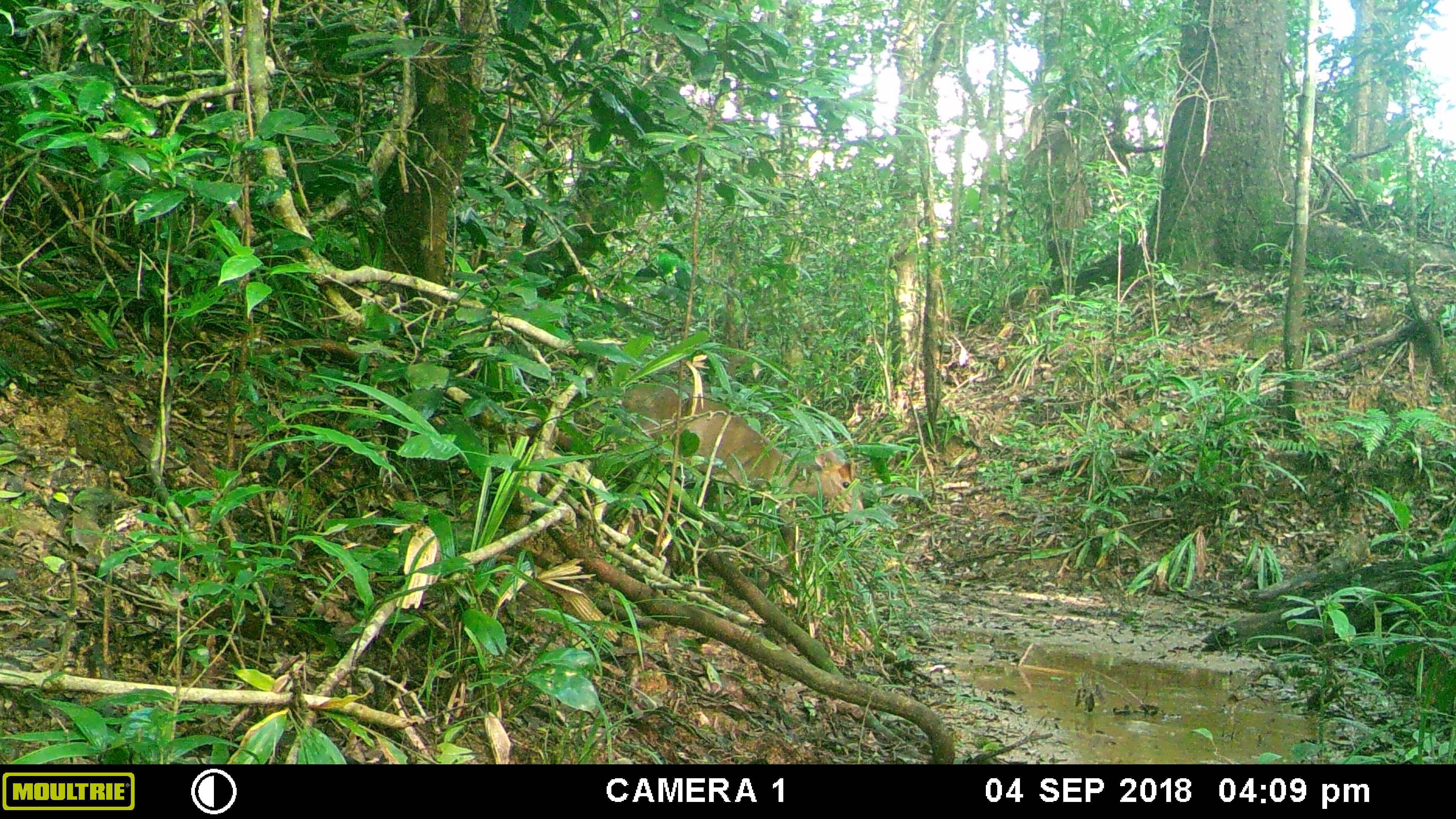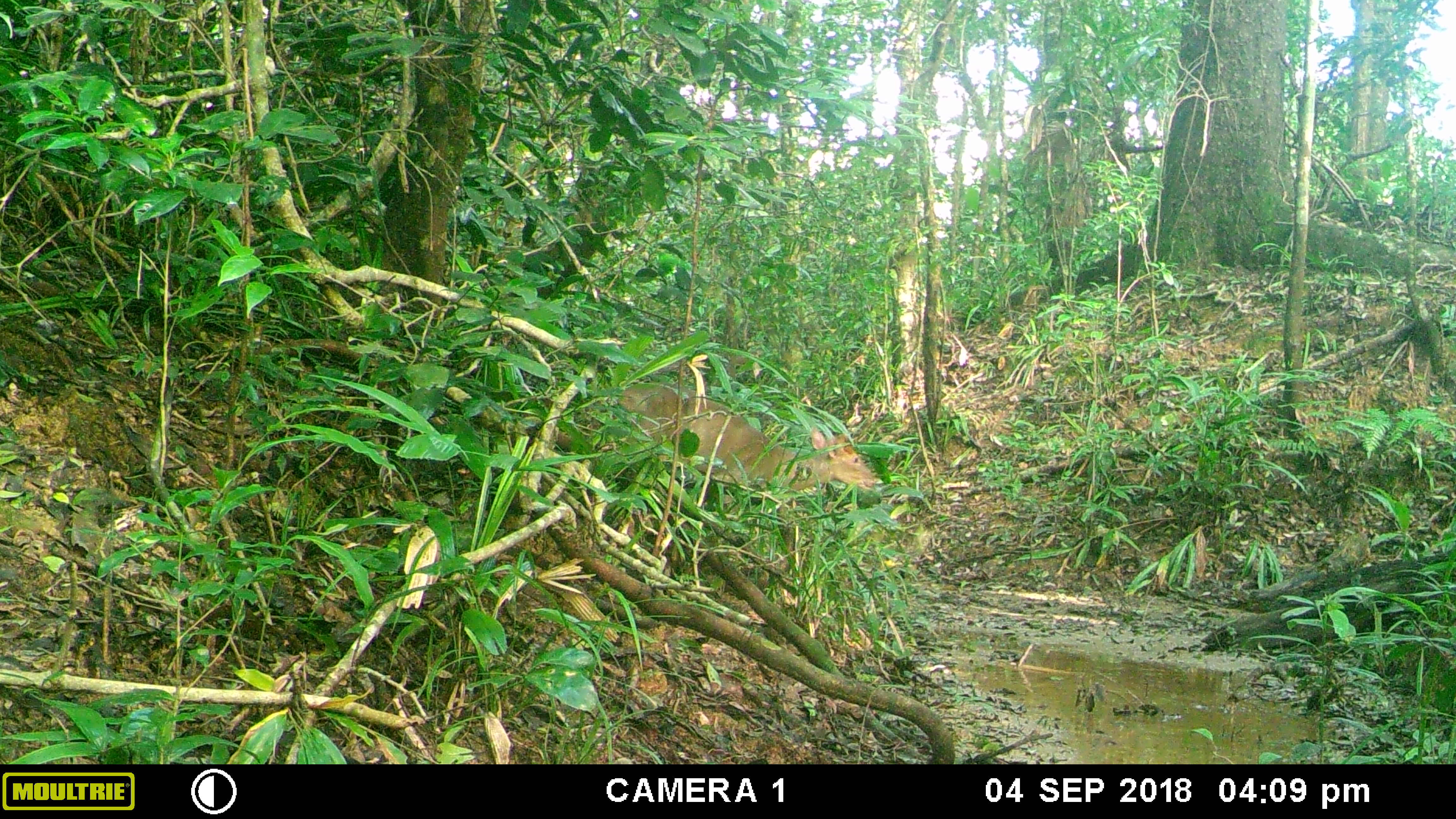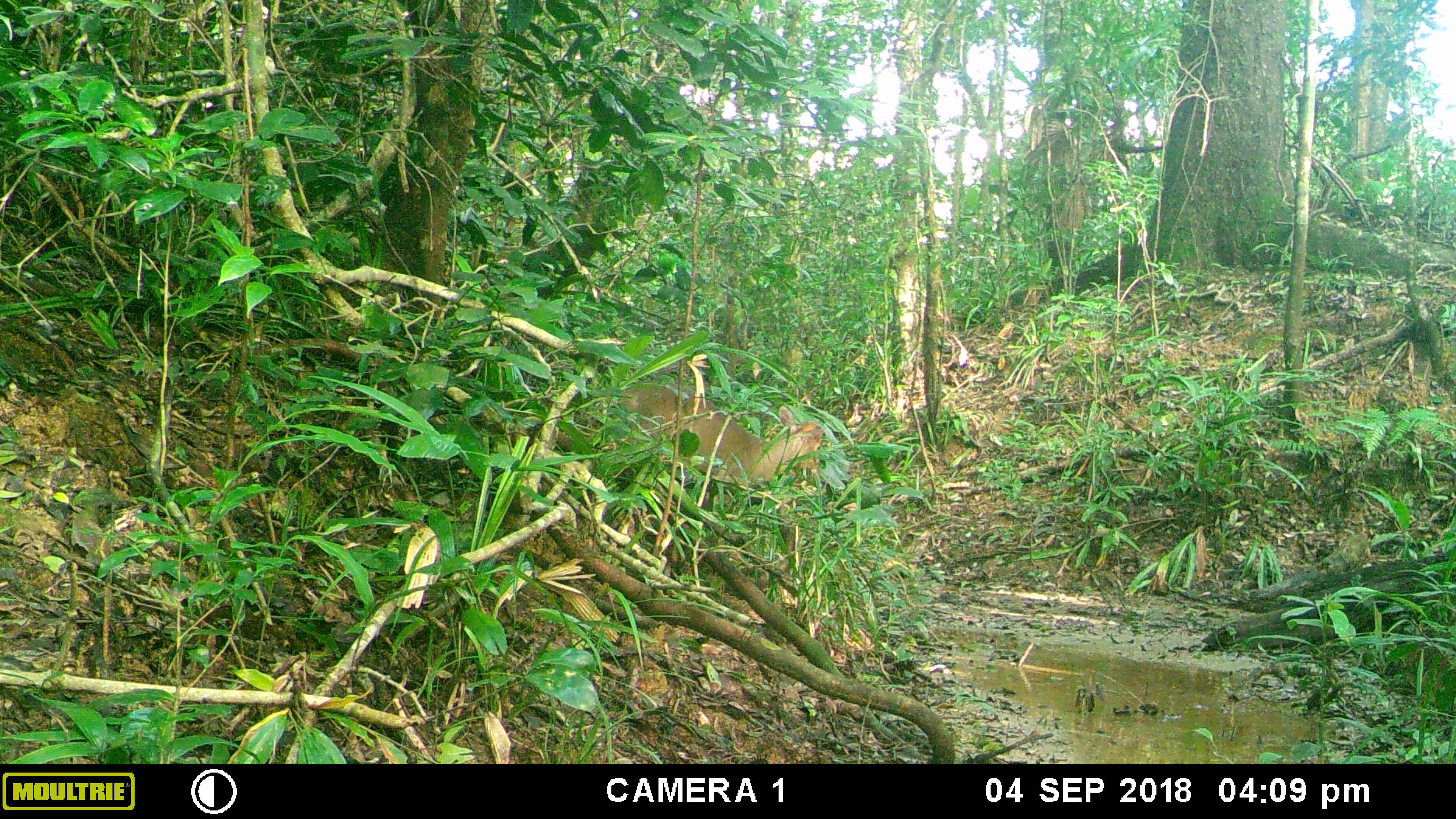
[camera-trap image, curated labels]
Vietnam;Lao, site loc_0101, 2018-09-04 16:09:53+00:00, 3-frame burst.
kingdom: Animalia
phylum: Chordata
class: Mammalia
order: Artiodactyla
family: Cervidae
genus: Muntiacus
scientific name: Muntiacus rooseveltorum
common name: roosevelt's muntjac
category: roosevelts muntjac group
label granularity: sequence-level